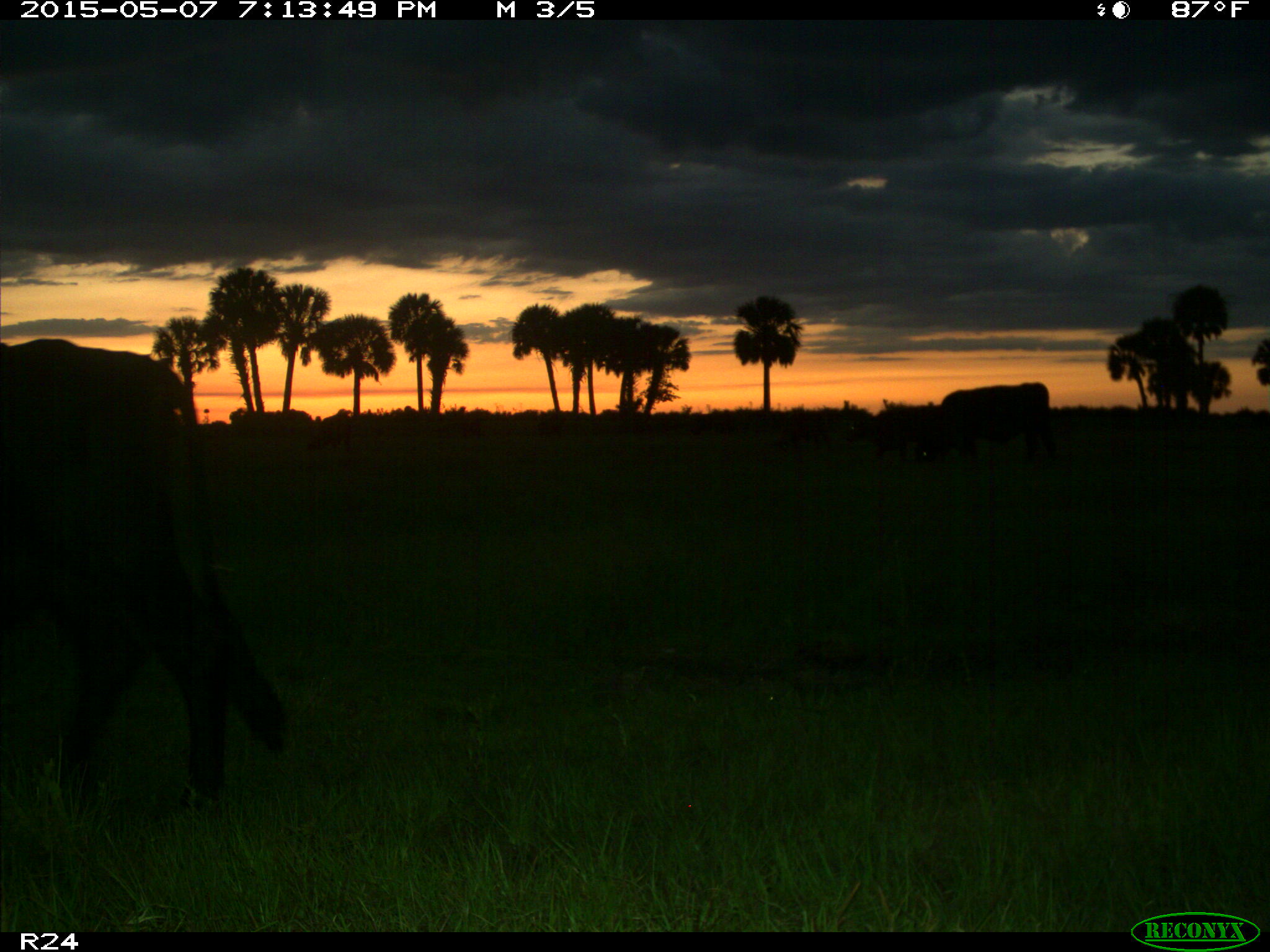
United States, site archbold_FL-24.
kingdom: Animalia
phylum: Chordata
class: Mammalia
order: Artiodactyla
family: Bovidae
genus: Bos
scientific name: Bos taurus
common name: domestic cow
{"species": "Bos taurus (domestic cow)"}